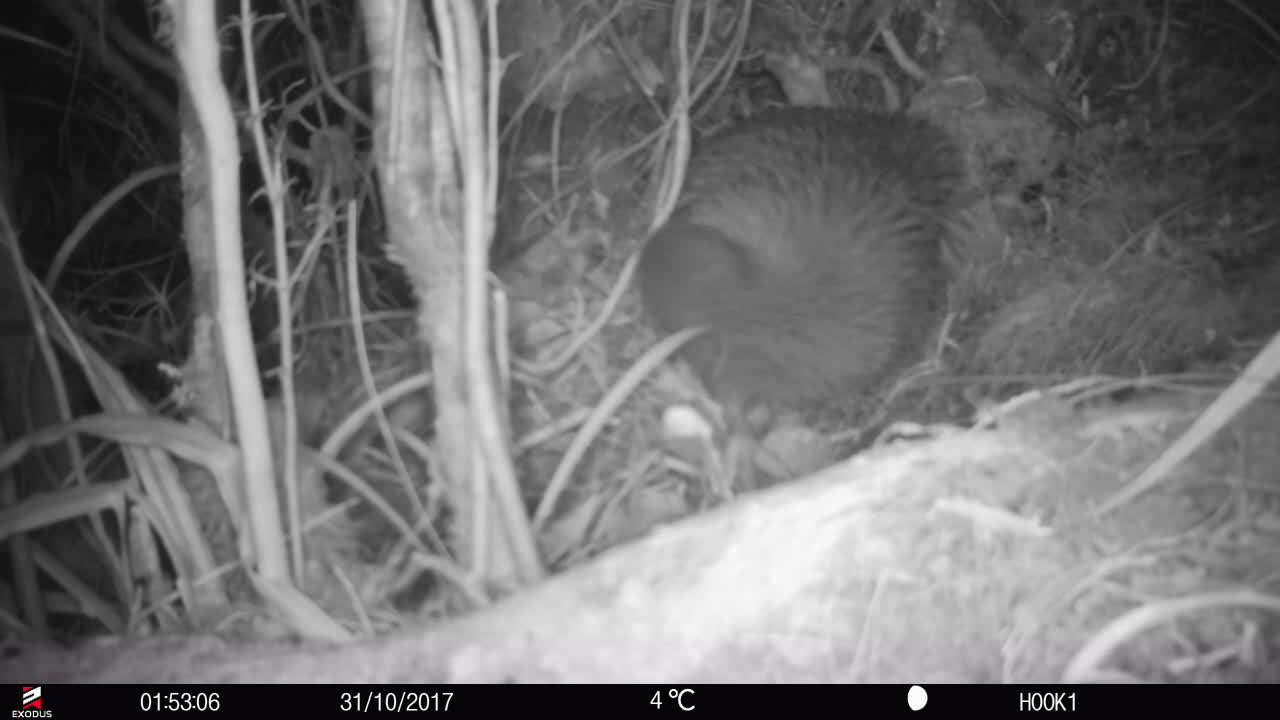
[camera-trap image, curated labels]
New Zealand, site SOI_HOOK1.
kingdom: Animalia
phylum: Chordata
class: Aves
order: Apterygiformes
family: Apterygidae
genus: Apteryx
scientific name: Apteryx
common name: kiwi